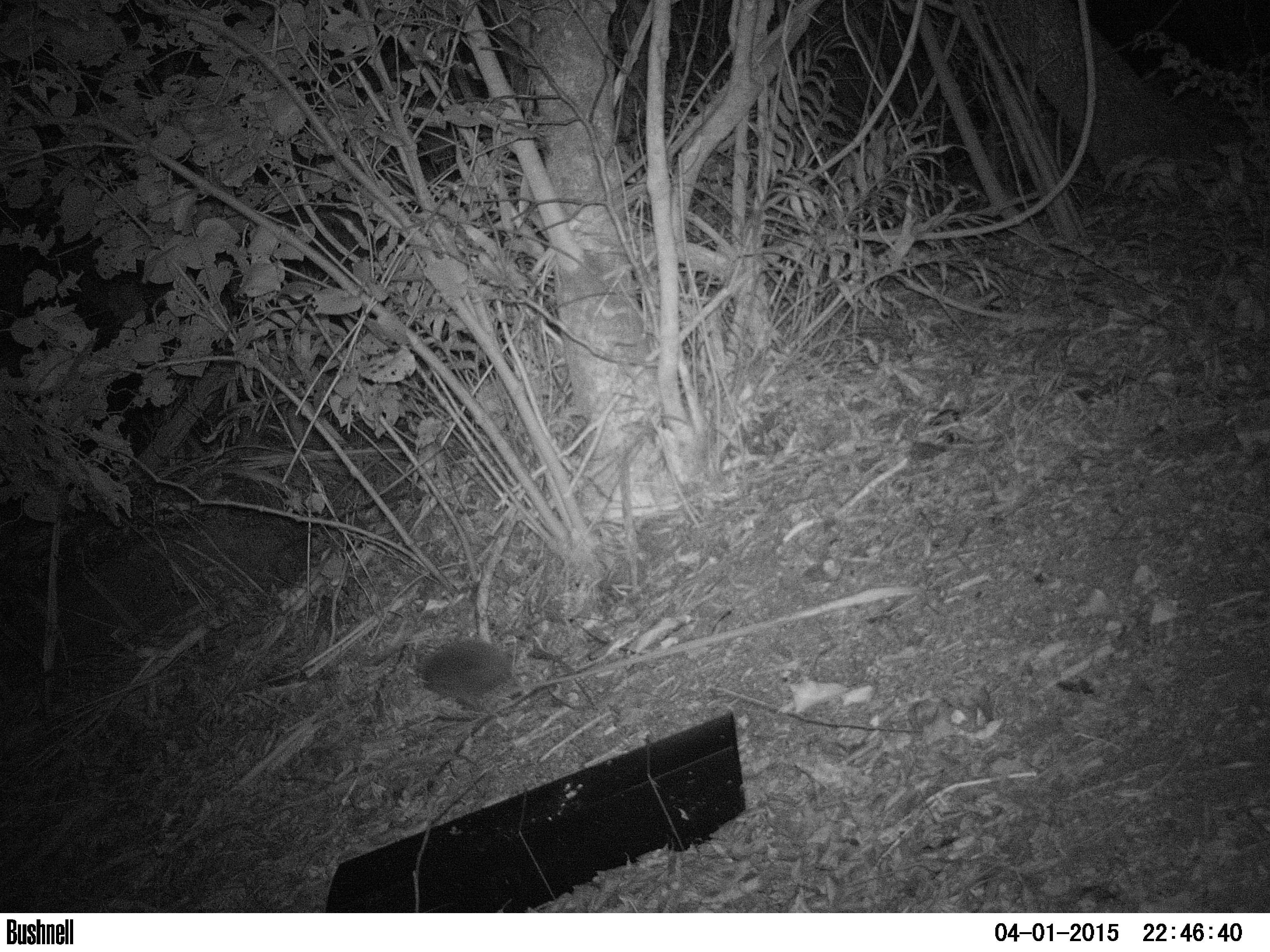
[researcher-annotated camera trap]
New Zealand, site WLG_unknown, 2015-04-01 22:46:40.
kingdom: Animalia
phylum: Chordata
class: Mammalia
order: Eulipotyphla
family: Erinaceidae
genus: Erinaceus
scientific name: Erinaceus europaeus europaeus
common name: european hedgehog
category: hedgehog